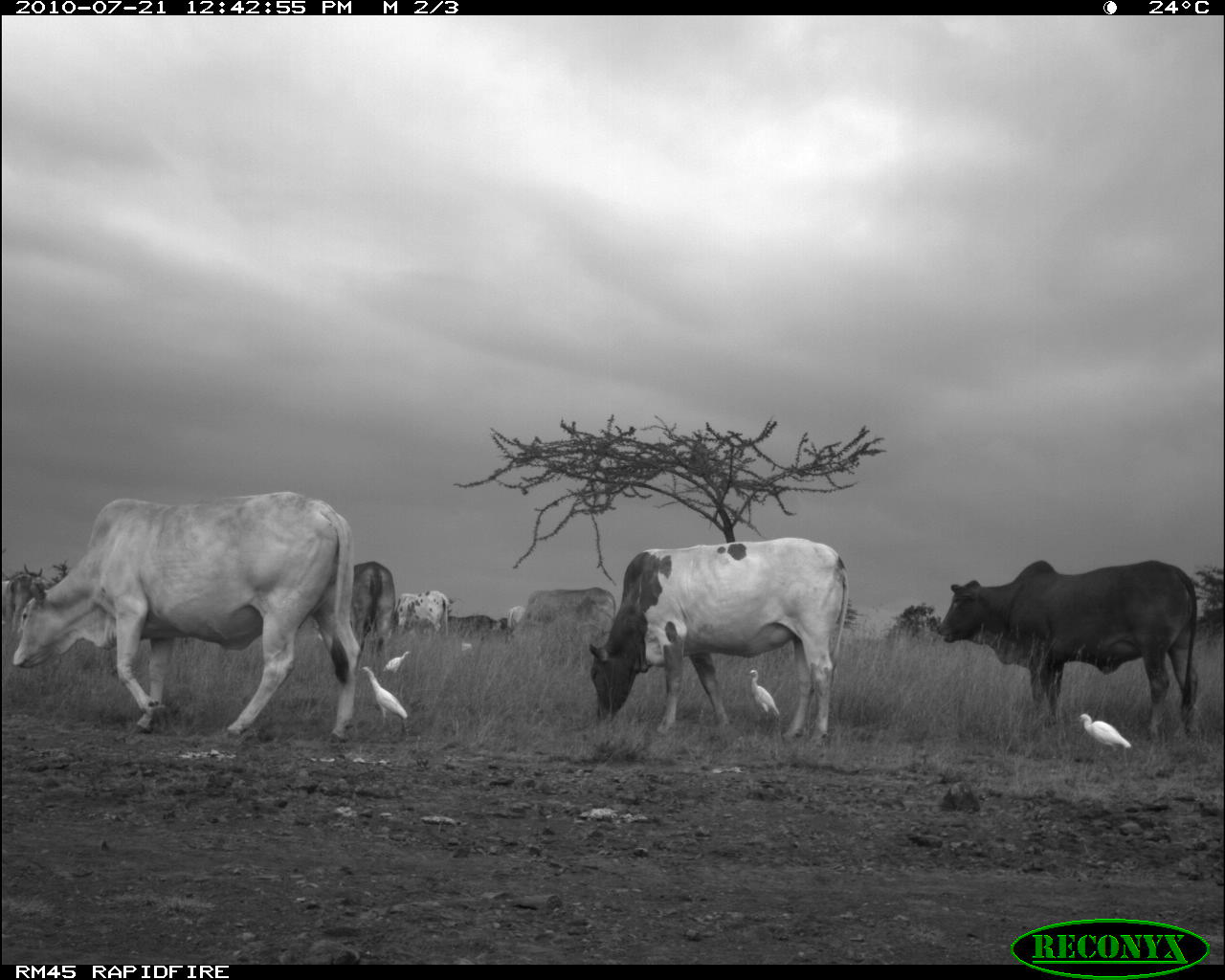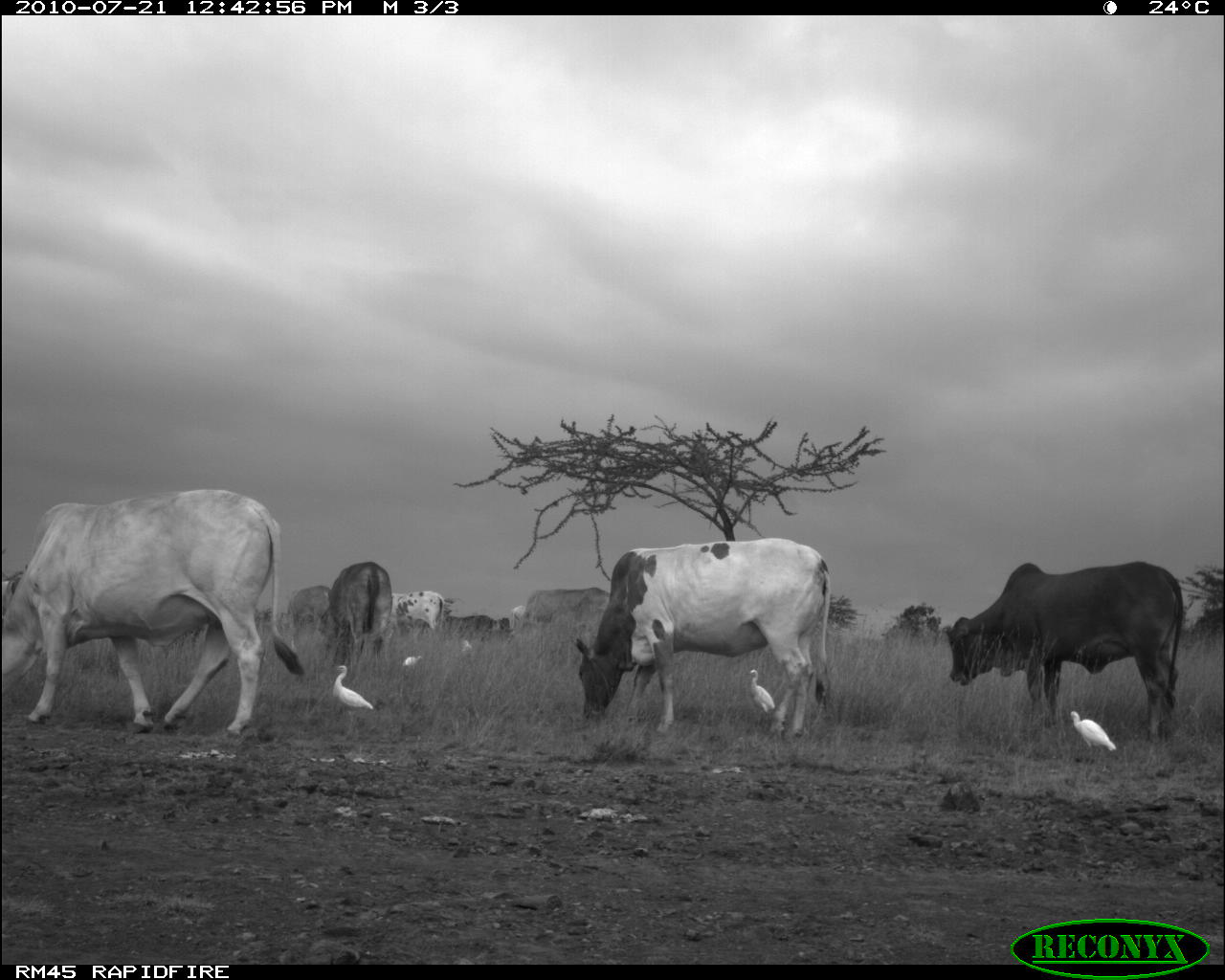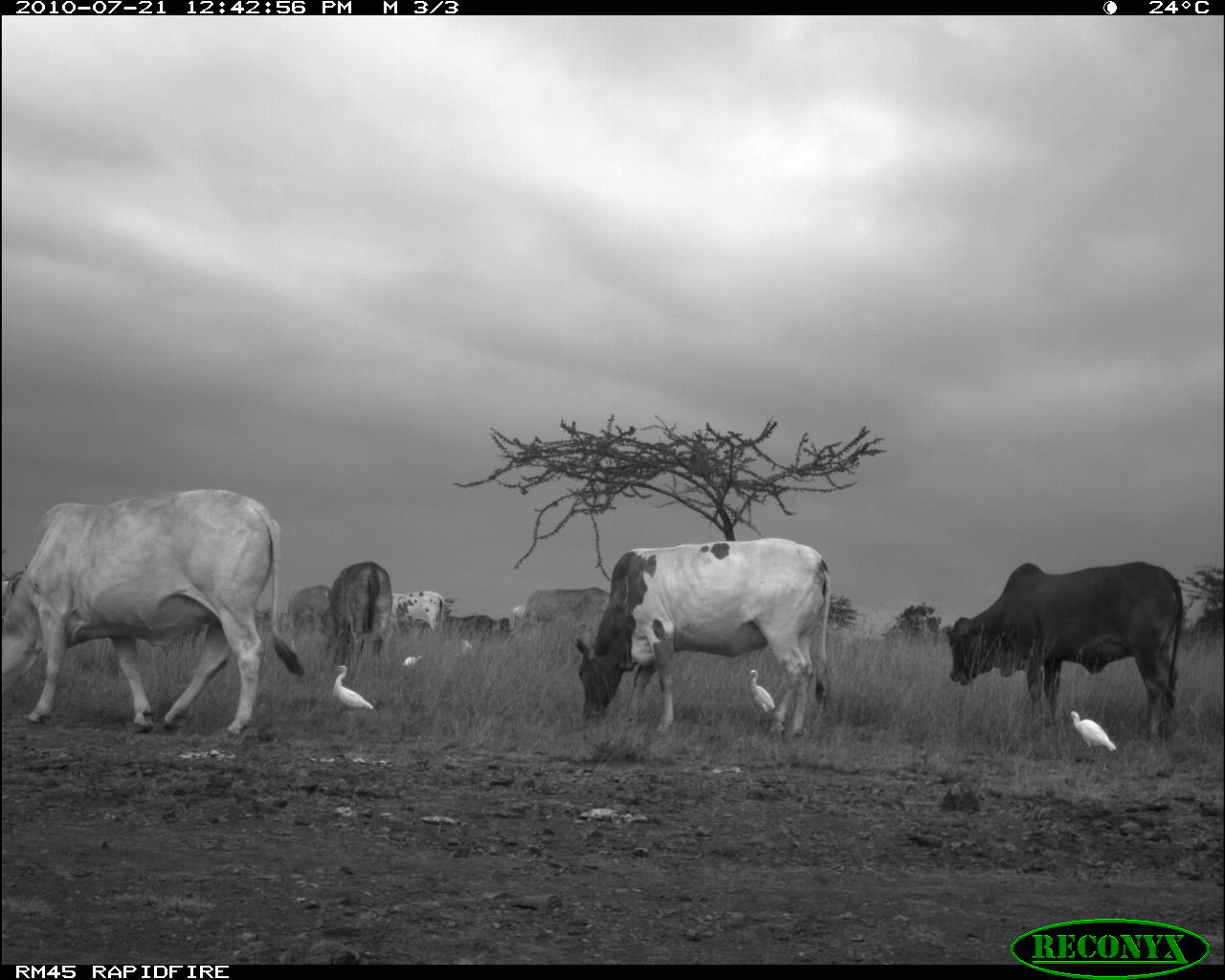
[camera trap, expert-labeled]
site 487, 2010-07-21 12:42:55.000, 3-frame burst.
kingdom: Animalia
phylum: Chordata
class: Mammalia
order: Artiodactyla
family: Bovidae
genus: Bos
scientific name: Bos taurus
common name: domestic cattle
Bos taurus (domestic cattle), count 7.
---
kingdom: Animalia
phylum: Chordata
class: Aves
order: Pelecaniformes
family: Ardeidae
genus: Bubulcus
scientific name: Bubulcus ibis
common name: cattle egret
Bubulcus ibis (cattle egret), count 5.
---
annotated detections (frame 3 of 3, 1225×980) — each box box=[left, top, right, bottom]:
bos taurus: box=[0, 489, 307, 736]; box=[574, 538, 831, 742]; box=[944, 562, 1184, 745]; box=[328, 560, 393, 666]; box=[520, 587, 612, 639]; box=[390, 590, 445, 637]; box=[284, 585, 332, 636]; box=[330, 665, 374, 716]; box=[445, 614, 513, 641]; box=[1070, 711, 1115, 751]; box=[747, 670, 776, 725]; box=[2, 571, 23, 611]; box=[507, 605, 529, 630]; box=[401, 654, 424, 672]